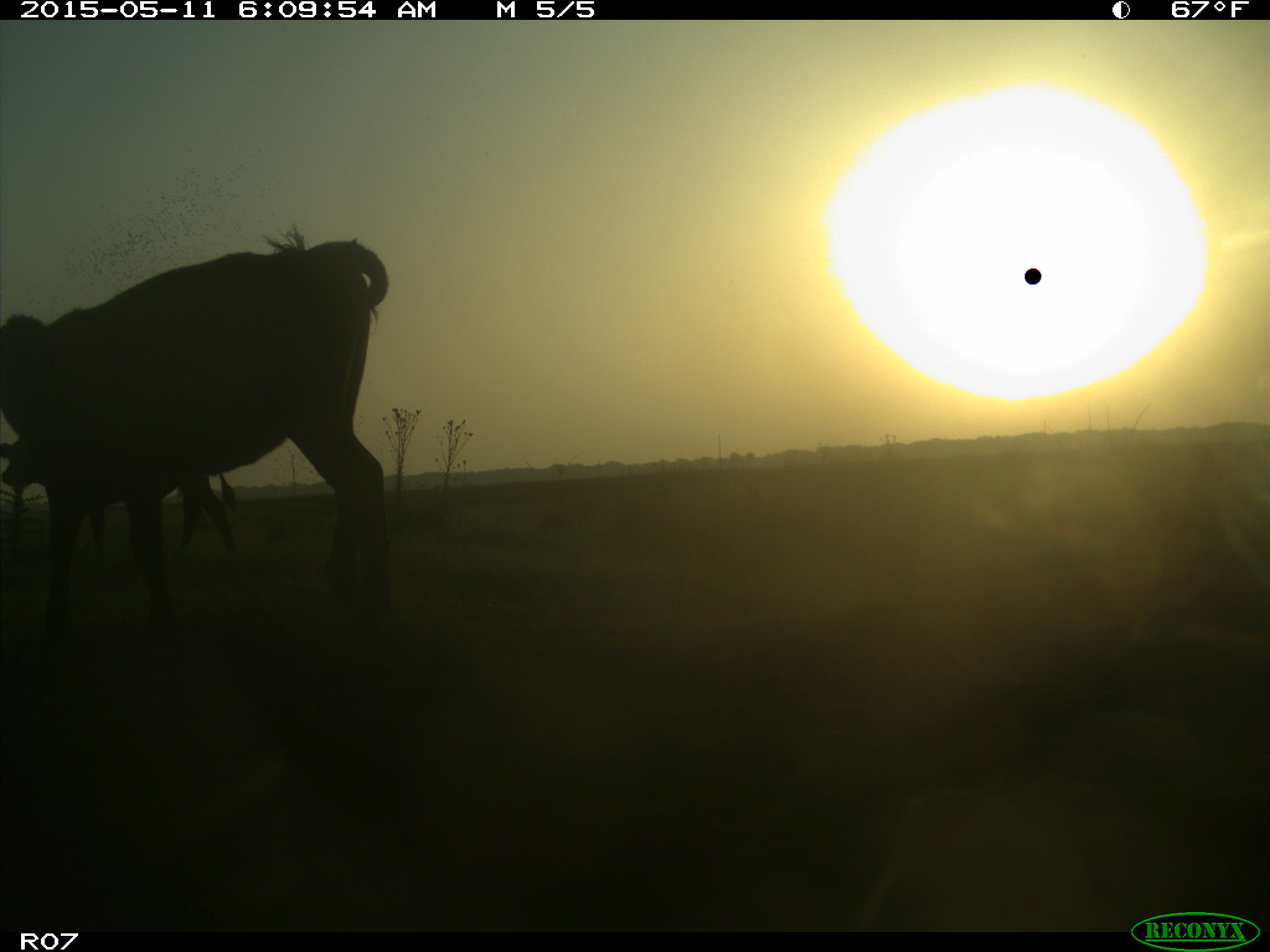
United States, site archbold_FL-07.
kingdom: Animalia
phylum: Chordata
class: Mammalia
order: Artiodactyla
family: Bovidae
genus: Bos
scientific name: Bos taurus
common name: domestic cow